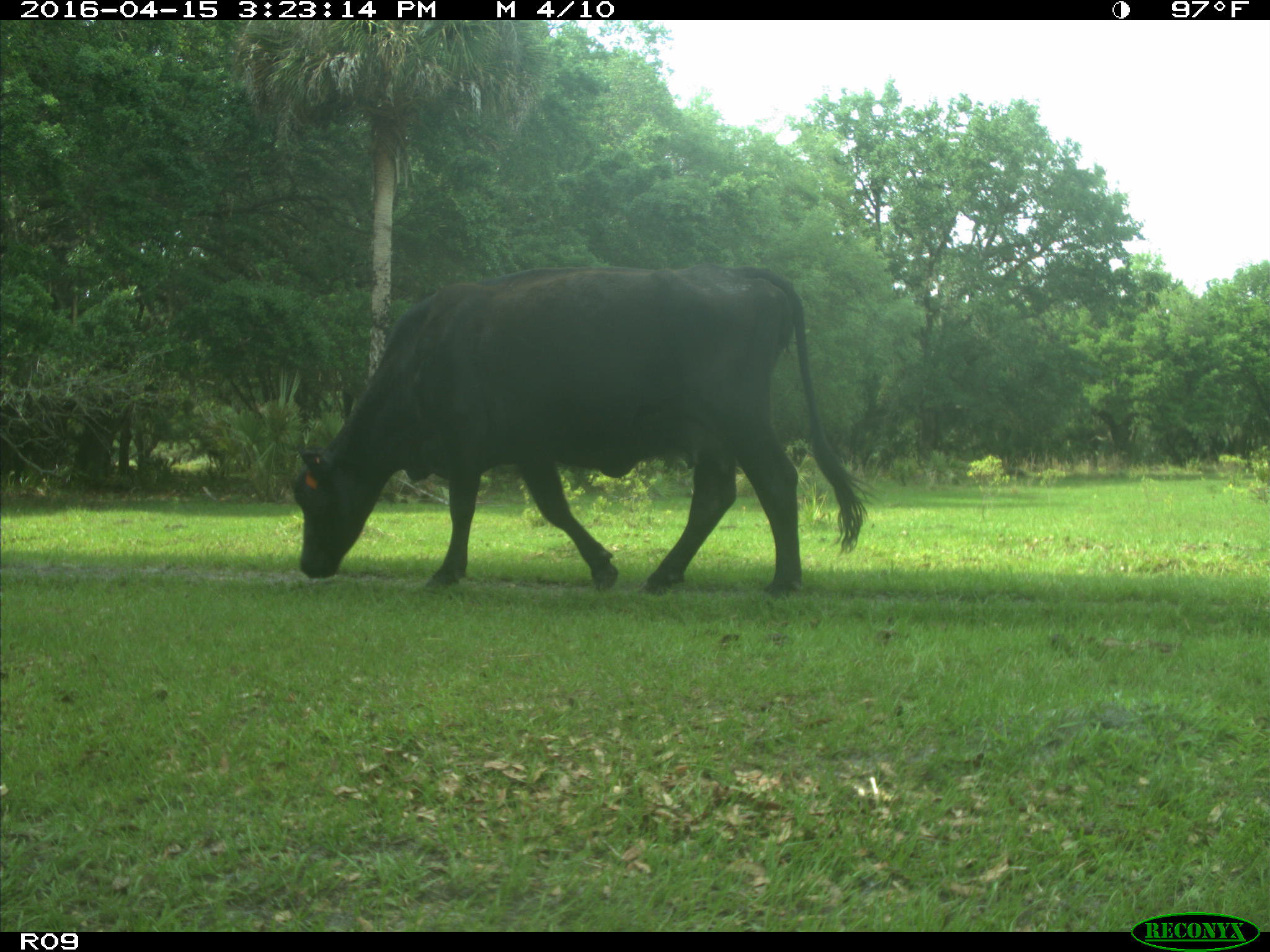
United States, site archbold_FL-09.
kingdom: Animalia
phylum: Chordata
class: Mammalia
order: Artiodactyla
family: Bovidae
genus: Bos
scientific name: Bos taurus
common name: domestic cow